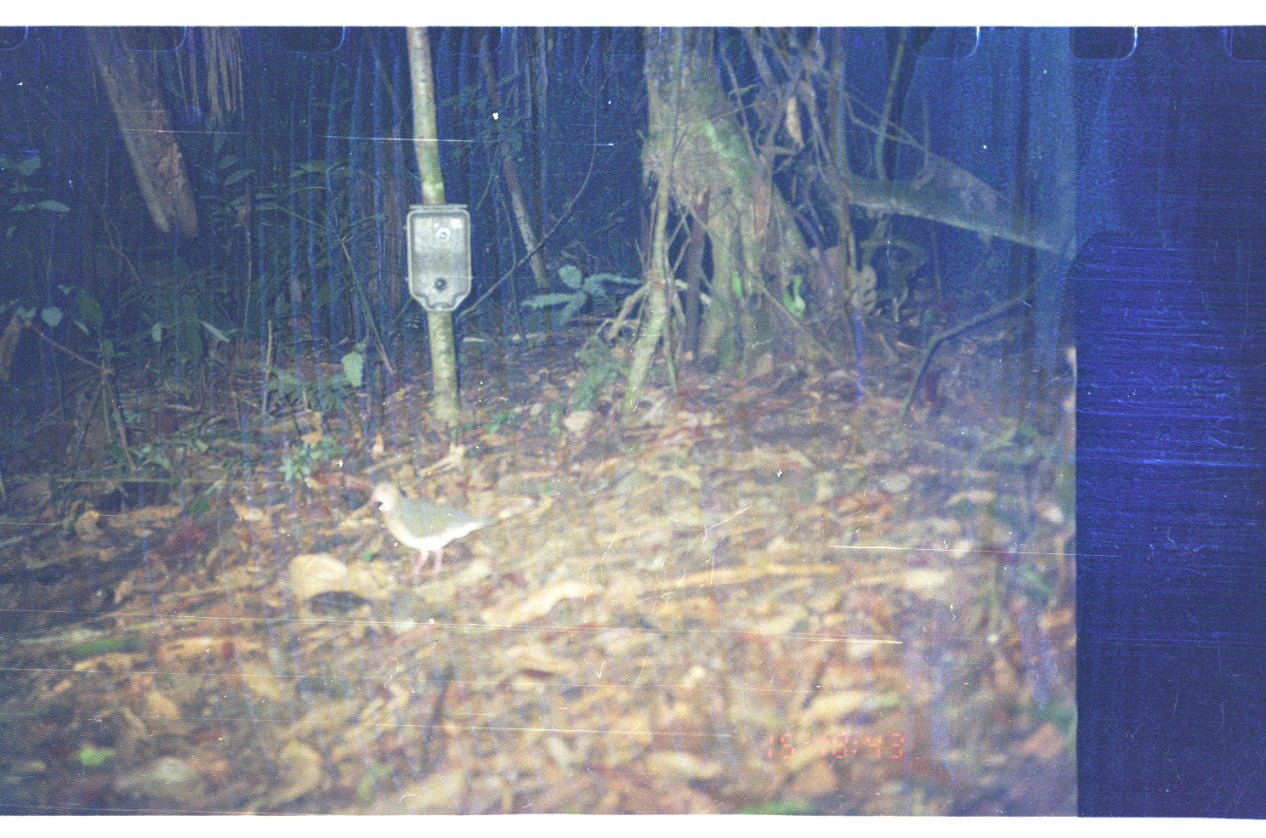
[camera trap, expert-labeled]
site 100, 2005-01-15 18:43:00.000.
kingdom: Animalia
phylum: Chordata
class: Aves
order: Columbiformes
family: Columbidae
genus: Geotrygon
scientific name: Geotrygon montana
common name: ruddy quail-dove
Geotrygon montana (ruddy quail-dove).